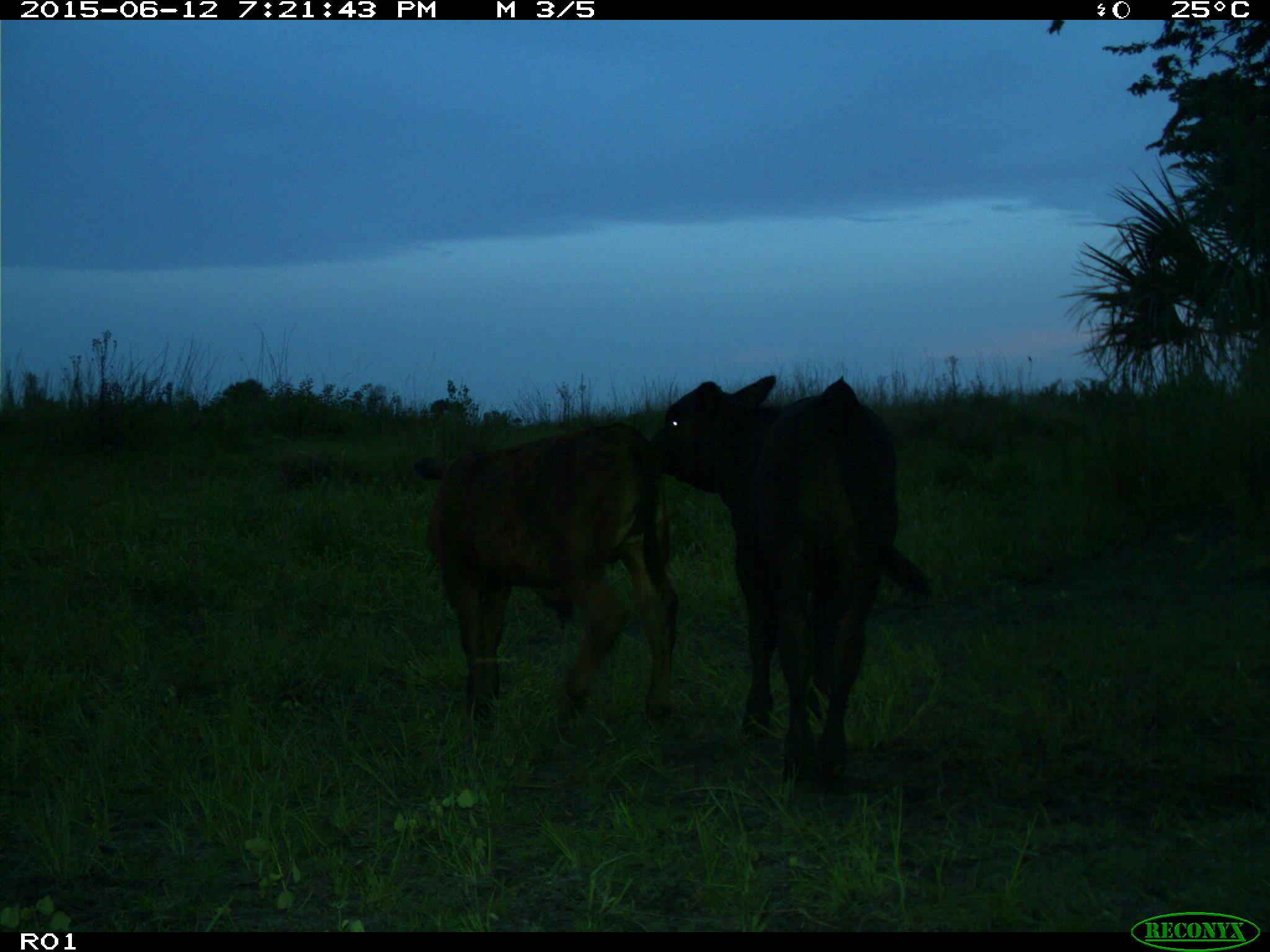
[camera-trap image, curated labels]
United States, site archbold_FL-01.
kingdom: Animalia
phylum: Chordata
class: Mammalia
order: Artiodactyla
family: Bovidae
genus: Bos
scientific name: Bos taurus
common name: domestic cow